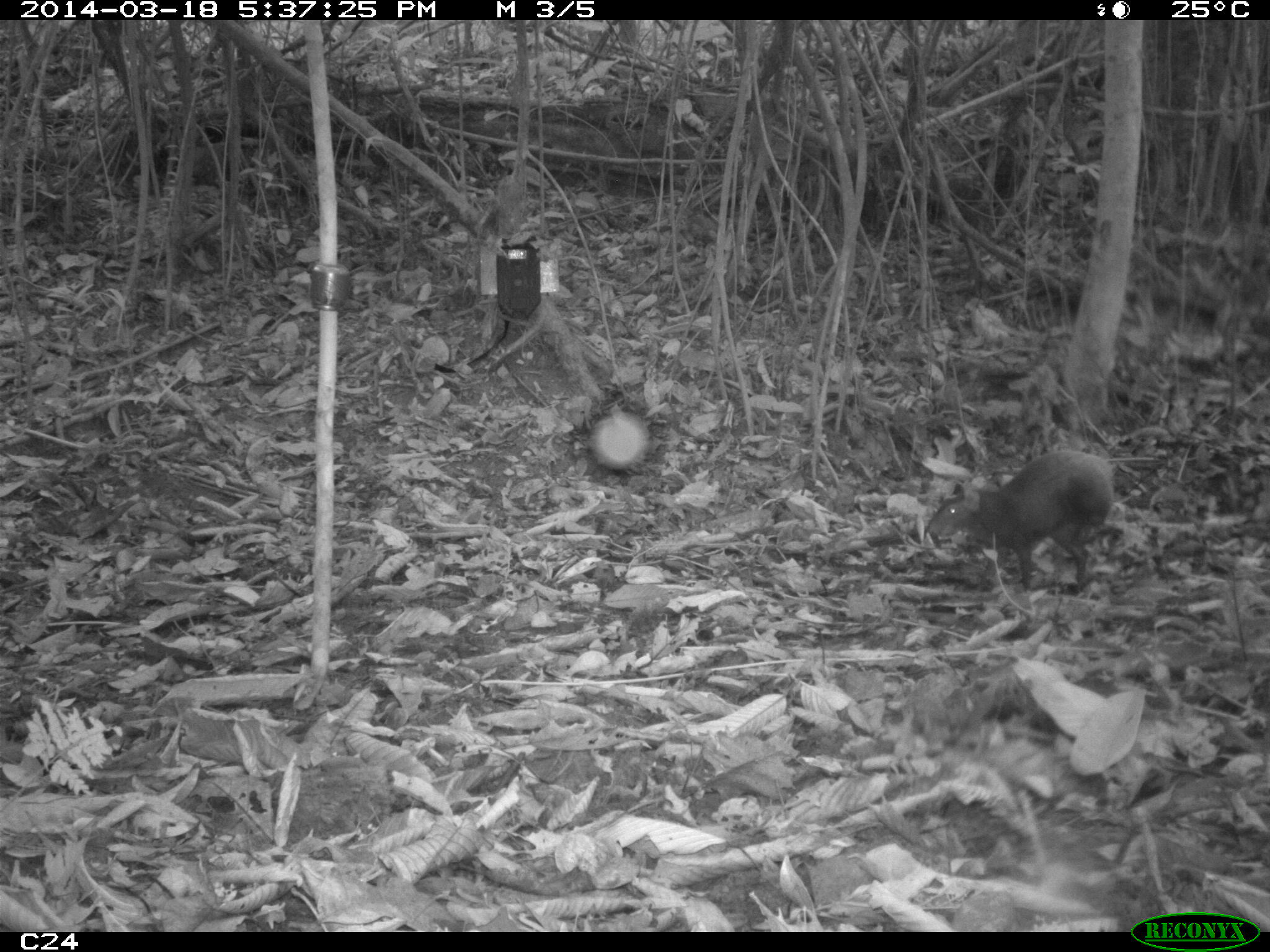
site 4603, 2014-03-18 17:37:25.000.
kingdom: Animalia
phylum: Chordata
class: Mammalia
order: Rodentia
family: Dasyproctidae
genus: Dasyprocta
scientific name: Dasyprocta leporina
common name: red-rumped agouti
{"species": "Dasyprocta leporina (red-rumped agouti)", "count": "1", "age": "adult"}